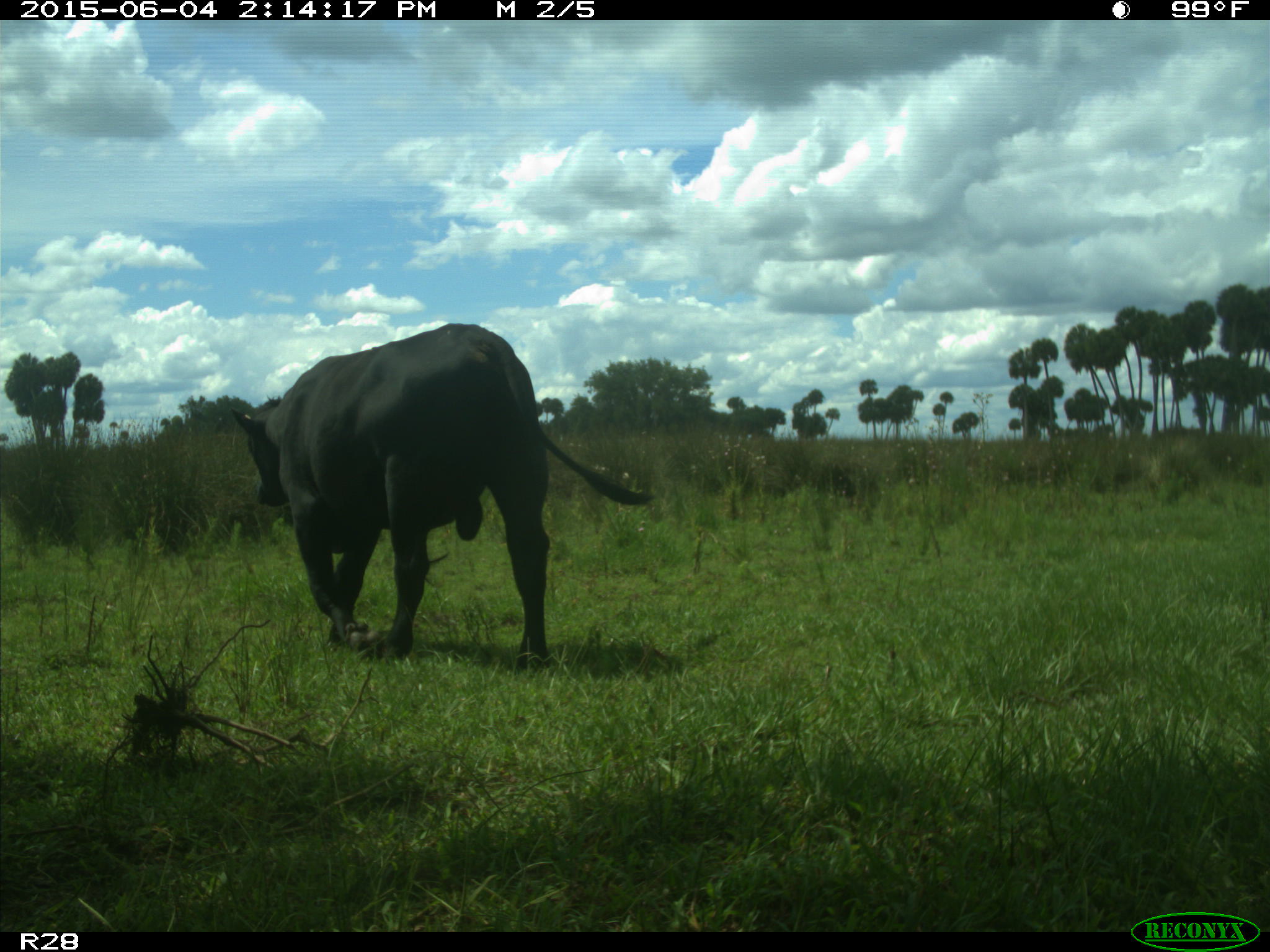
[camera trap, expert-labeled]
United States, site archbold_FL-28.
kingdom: Animalia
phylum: Chordata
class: Mammalia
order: Artiodactyla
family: Bovidae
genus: Bos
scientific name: Bos taurus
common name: domestic cow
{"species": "Bos taurus (domestic cow)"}